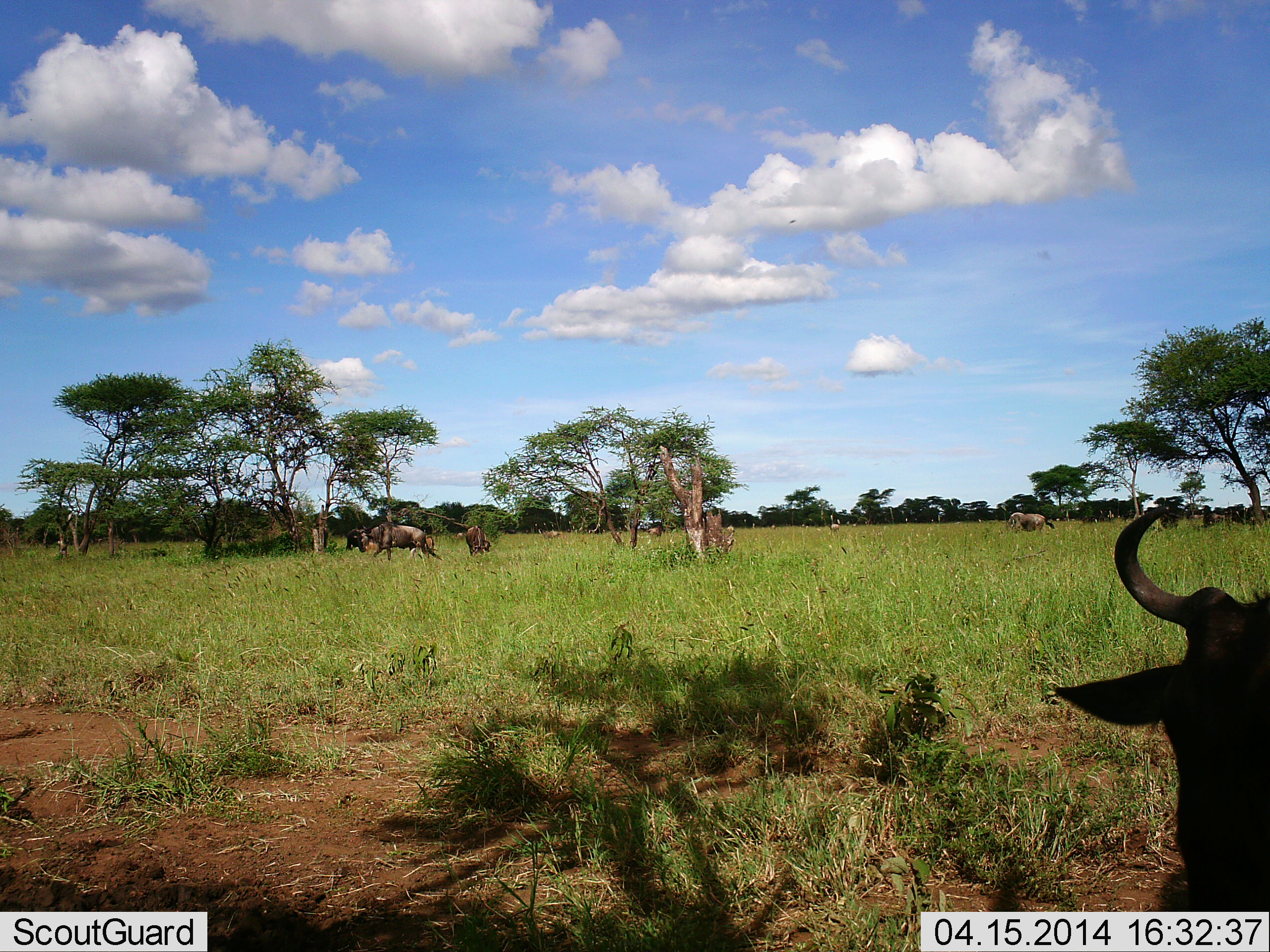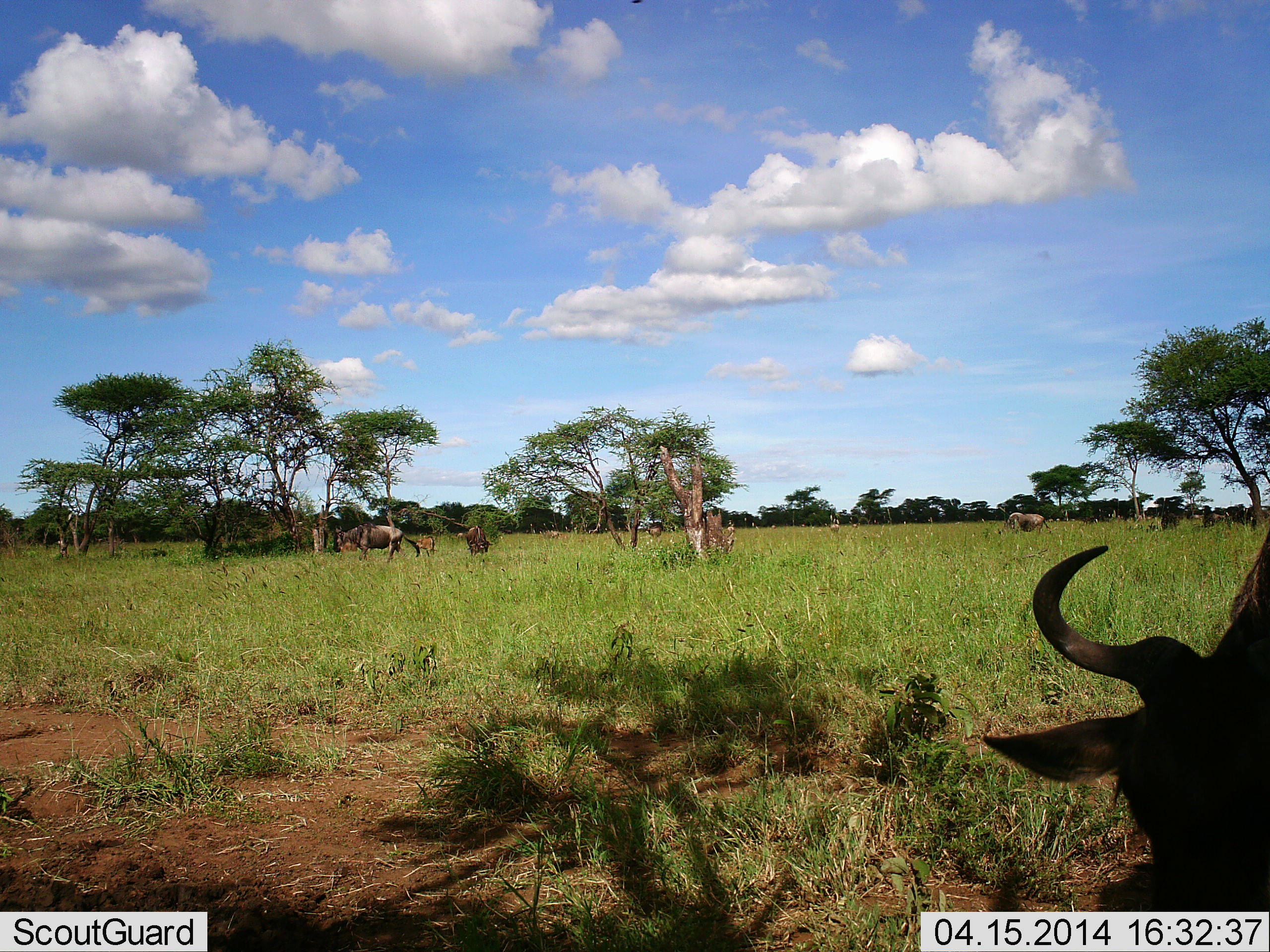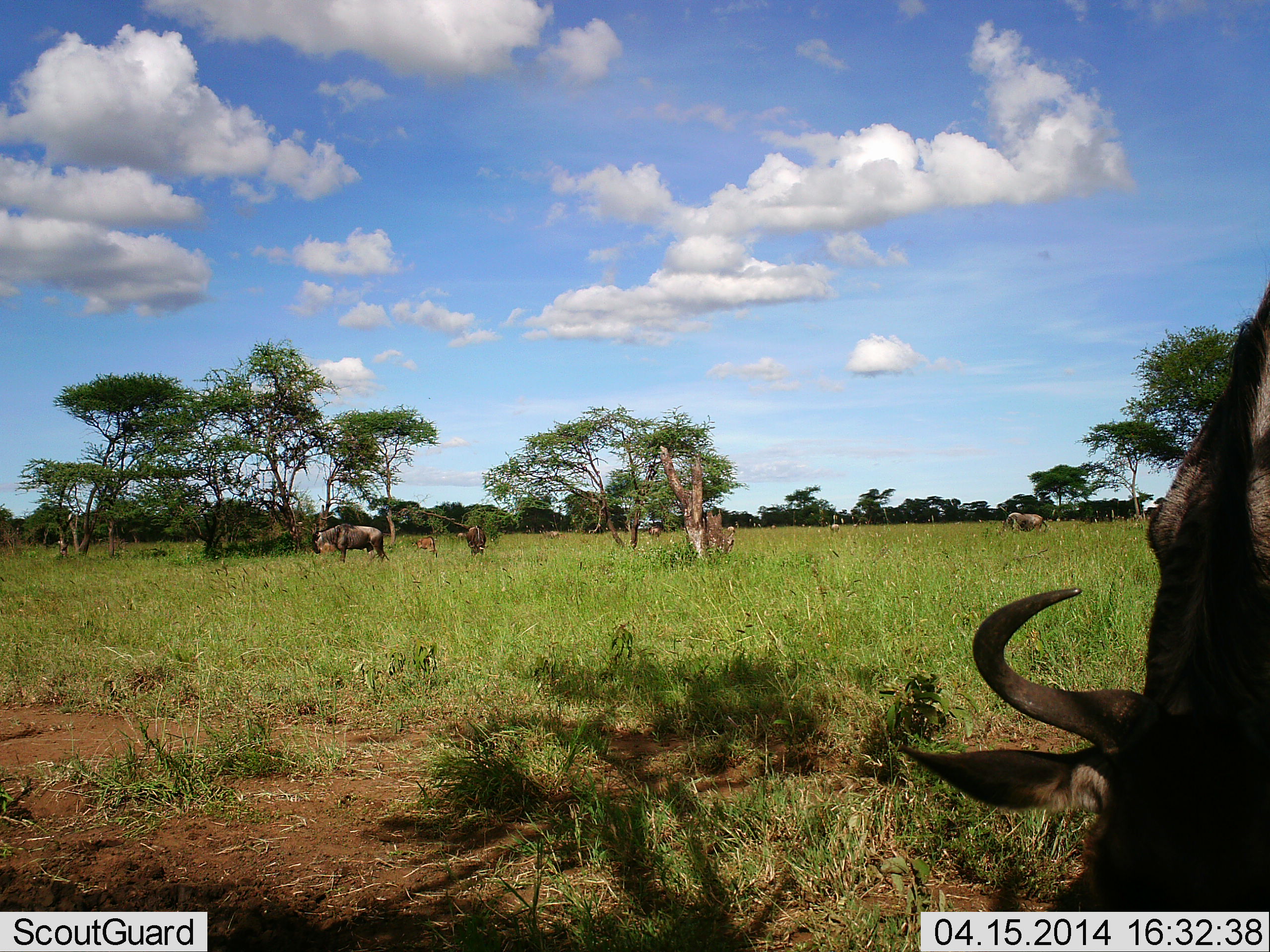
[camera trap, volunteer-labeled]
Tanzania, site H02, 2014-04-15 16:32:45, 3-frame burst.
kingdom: Animalia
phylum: Chordata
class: Mammalia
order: Artiodactyla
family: Bovidae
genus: Connochaetes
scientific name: Connochaetes taurinus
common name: blue wildebeest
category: wildebeest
Wildebeest (blue wildebeest) (Connochaetes taurinus), count 7. Behavior (volunteer vote fractions): standing 30%, resting 20%, moving 60%, interacting 10%. Young present (vote fraction): 20%. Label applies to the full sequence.